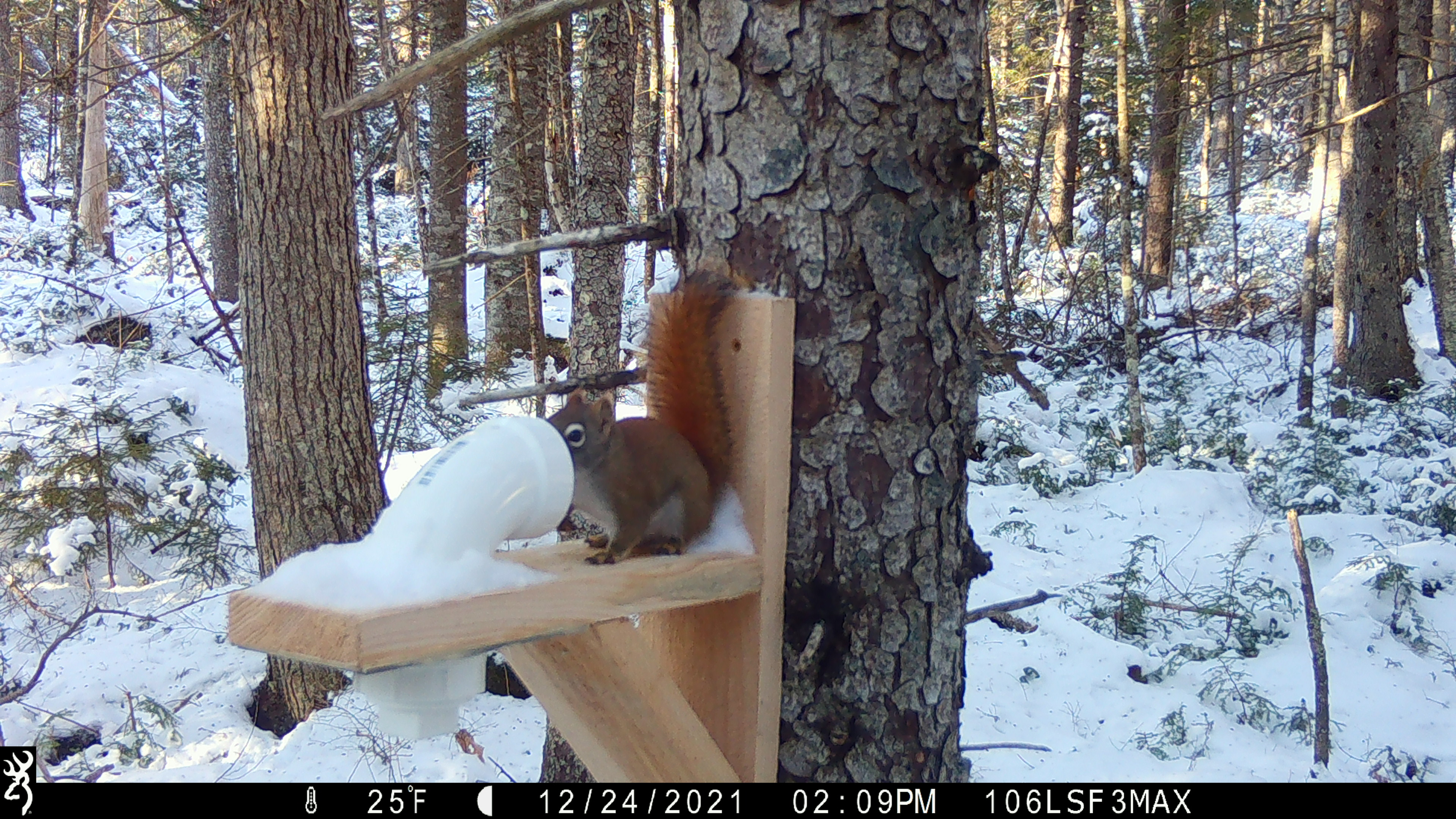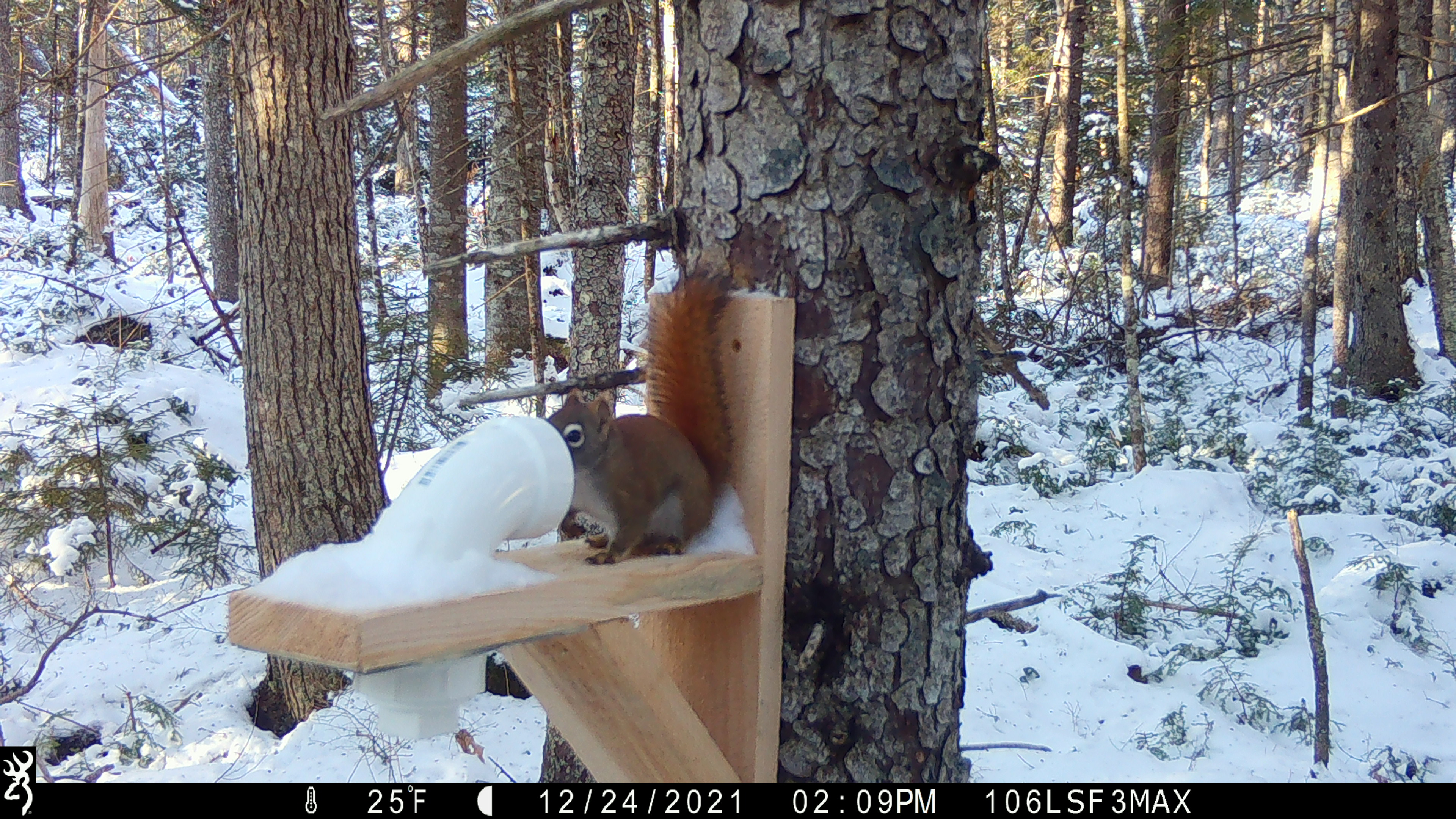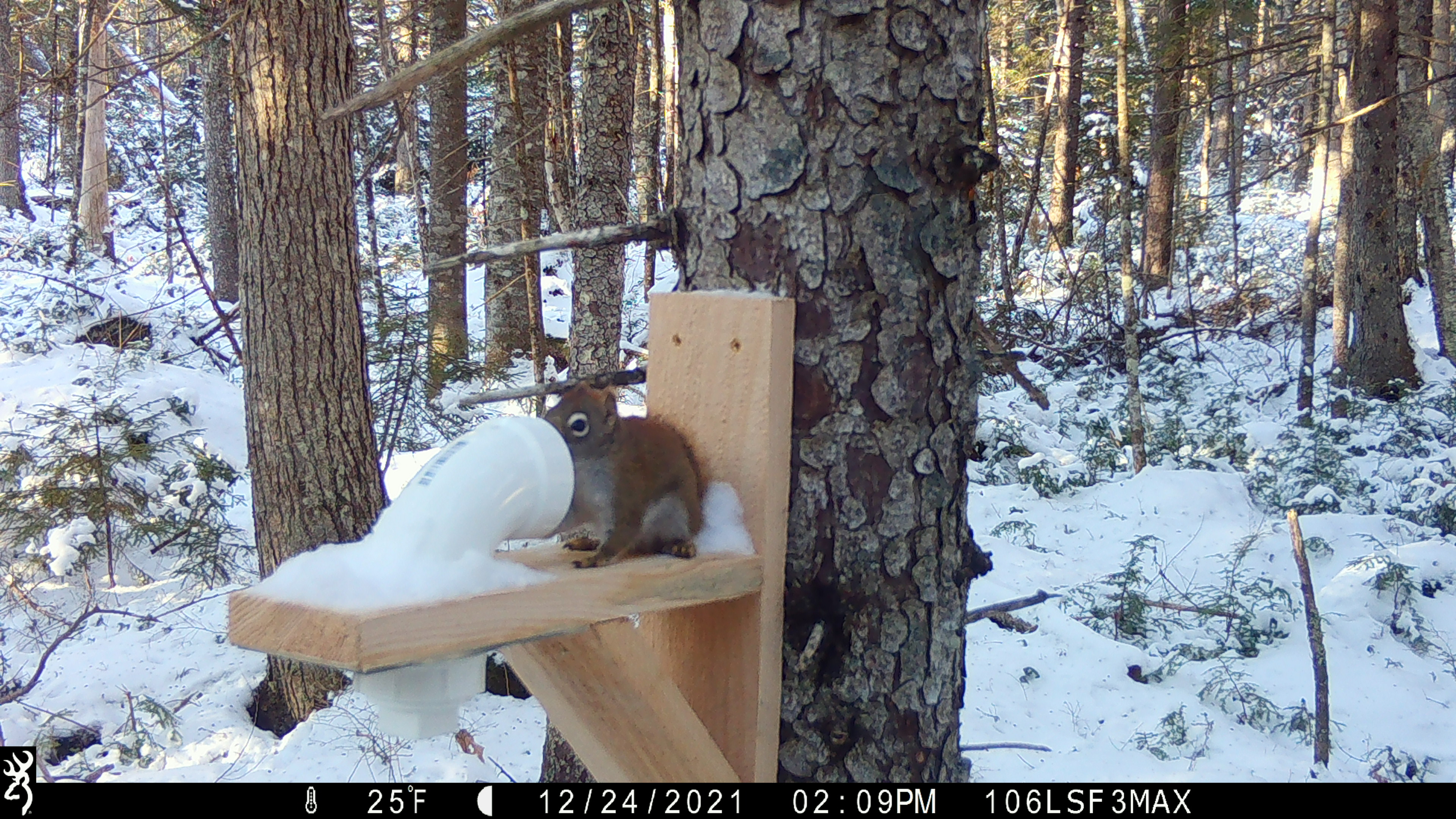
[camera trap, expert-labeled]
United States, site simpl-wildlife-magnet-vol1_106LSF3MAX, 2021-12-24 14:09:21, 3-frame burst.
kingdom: Animalia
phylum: Chordata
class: Mammalia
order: Rodentia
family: Sciuridae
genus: Tamiasciurus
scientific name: Tamiasciurus hudsonicus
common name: red squirrel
Red squirrel (Tamiasciurus hudsonicus).